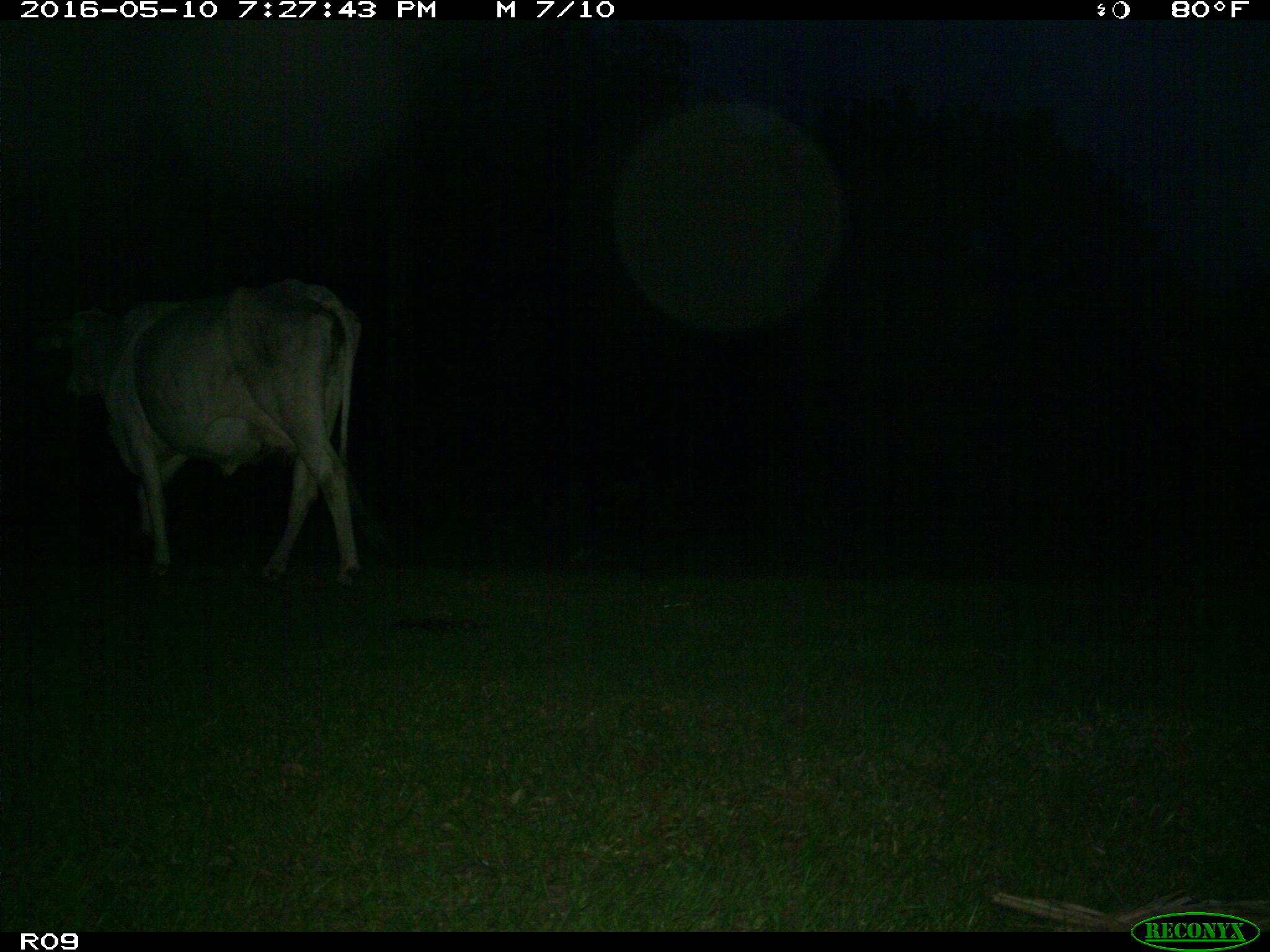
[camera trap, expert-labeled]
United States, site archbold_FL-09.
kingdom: Animalia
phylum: Chordata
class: Mammalia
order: Artiodactyla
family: Bovidae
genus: Bos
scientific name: Bos taurus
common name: domestic cow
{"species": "Bos taurus (domestic cow)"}